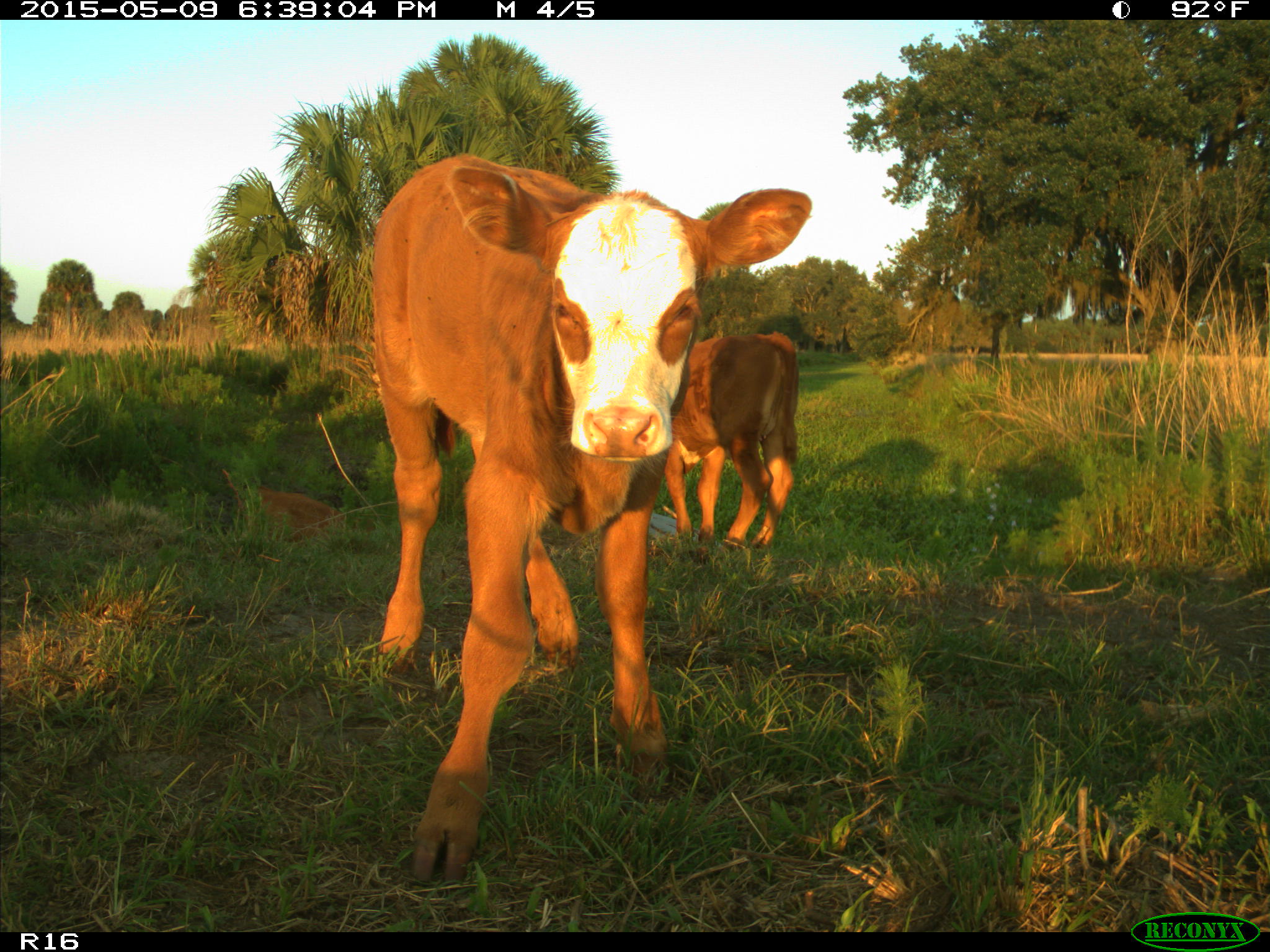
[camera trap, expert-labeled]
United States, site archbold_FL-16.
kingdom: Animalia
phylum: Chordata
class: Mammalia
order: Artiodactyla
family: Bovidae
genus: Bos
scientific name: Bos taurus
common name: domestic cow